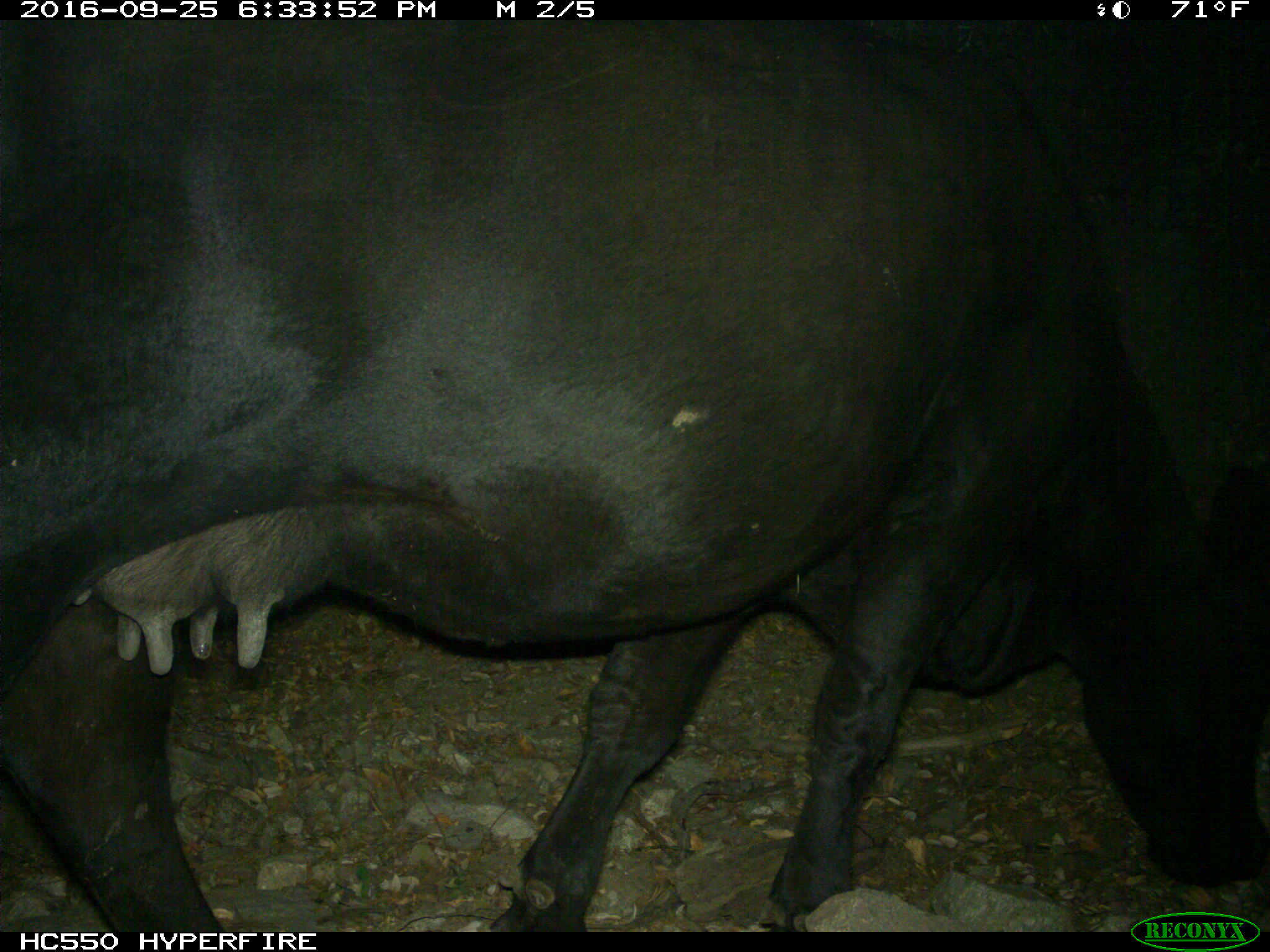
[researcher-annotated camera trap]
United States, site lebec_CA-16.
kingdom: Animalia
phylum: Chordata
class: Mammalia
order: Artiodactyla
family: Bovidae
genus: Bos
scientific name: Bos taurus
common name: domestic cow